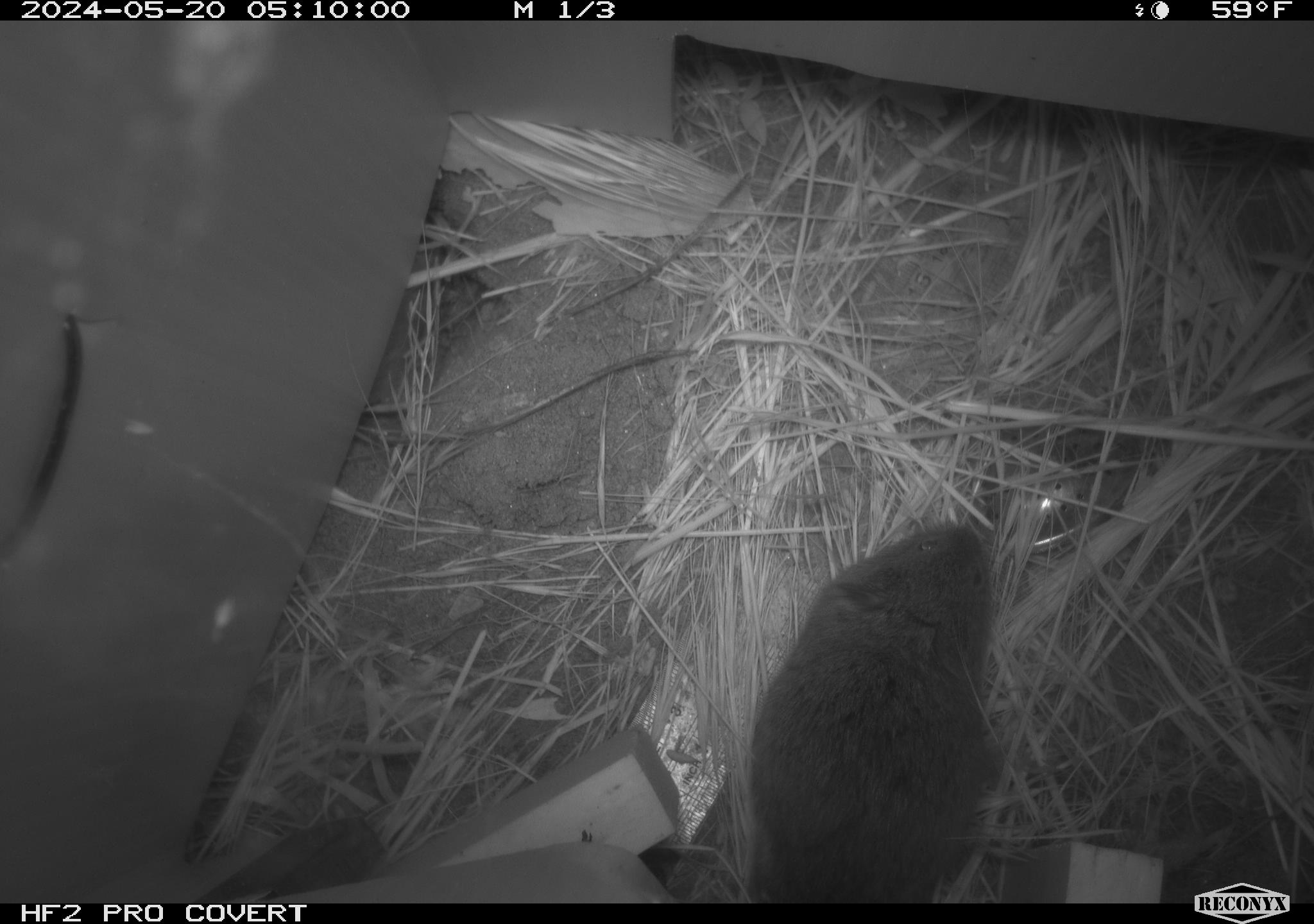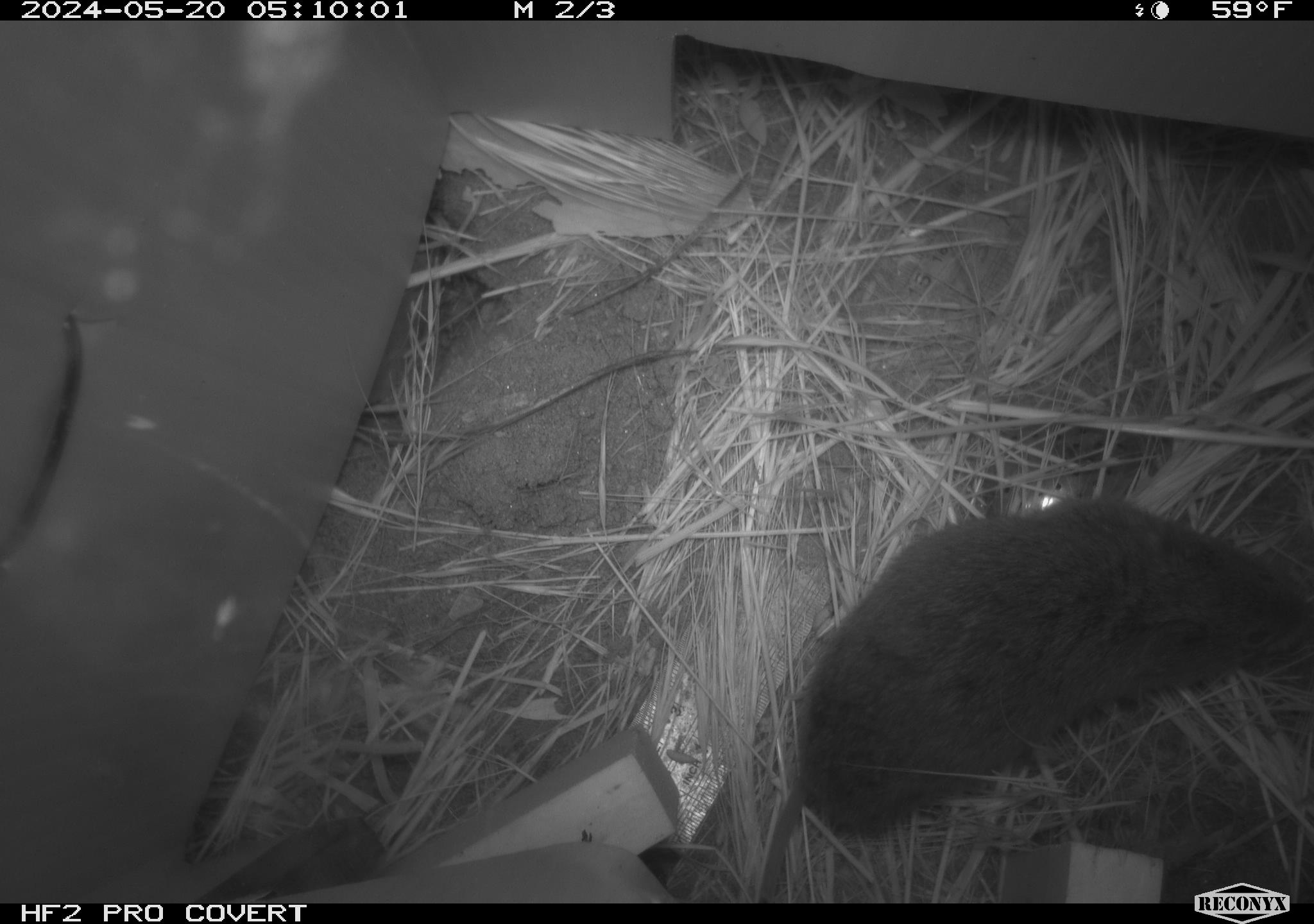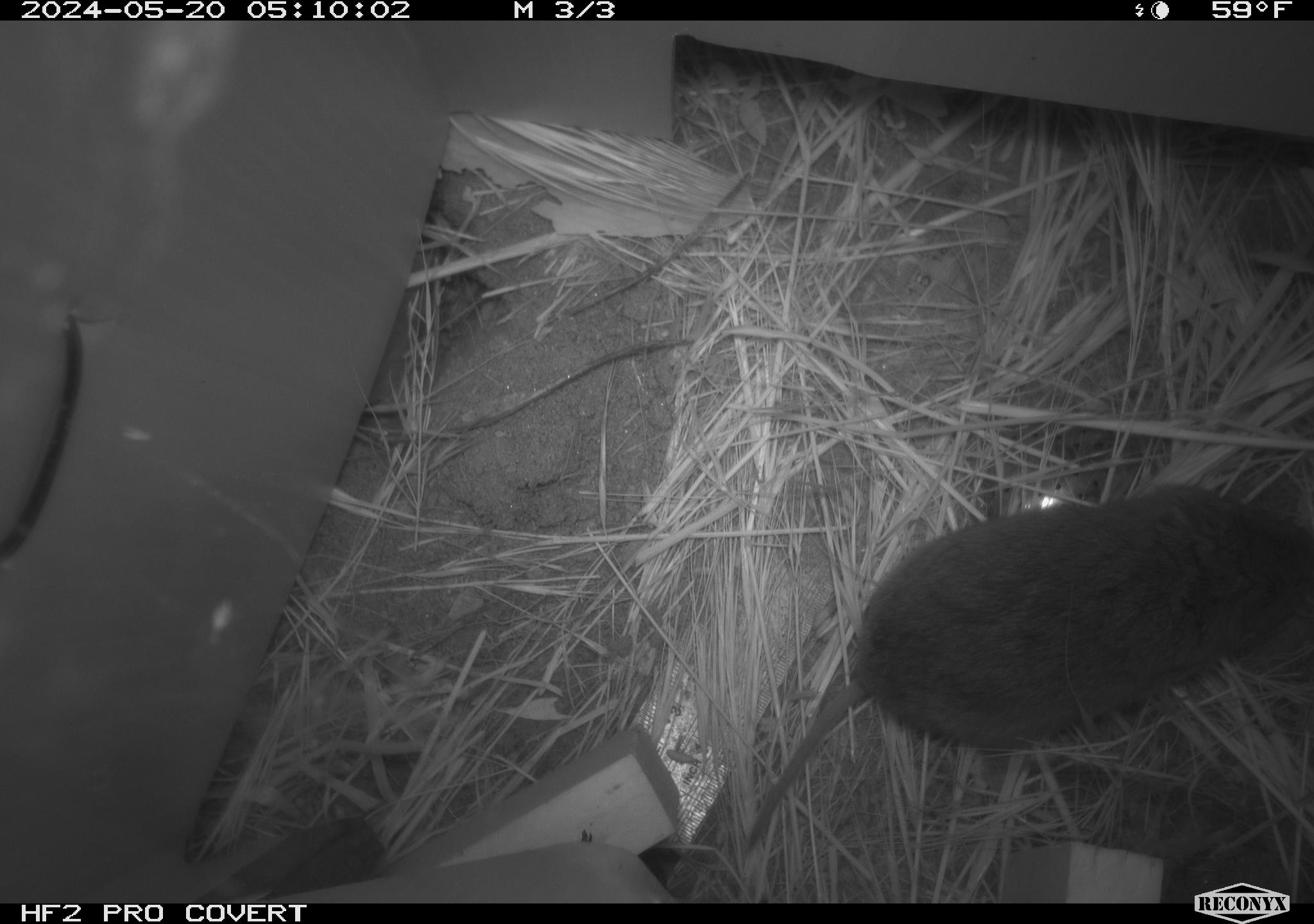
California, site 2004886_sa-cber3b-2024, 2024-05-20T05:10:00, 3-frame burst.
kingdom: Animalia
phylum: Chordata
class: Mammalia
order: Rodentia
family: Cricetidae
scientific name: Arvicolinae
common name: voles, lemmings, and muskrats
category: arvicolinae subfamily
Arvicolinae subfamily (voles, lemmings, and muskrats) (Arvicolinae).